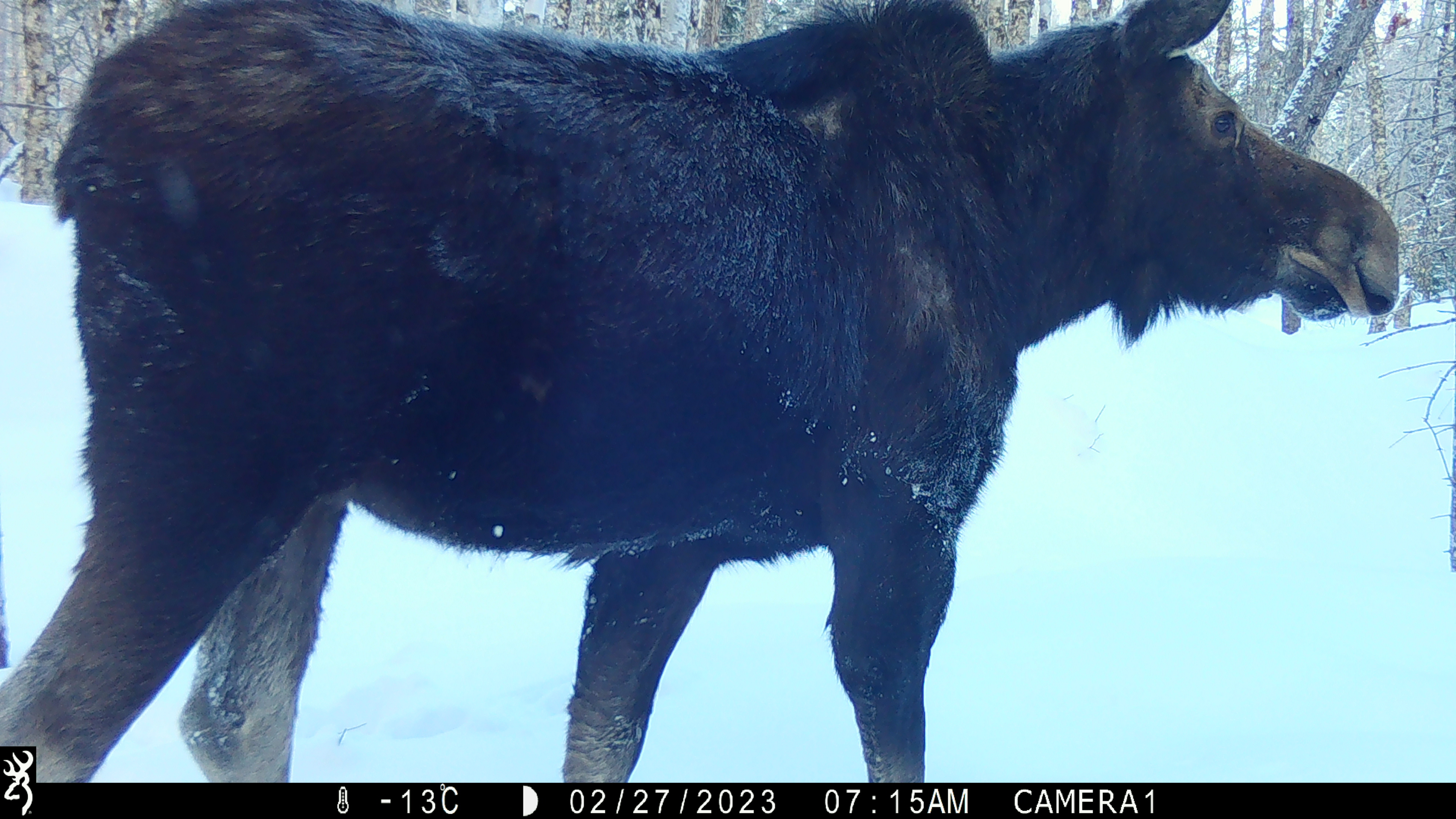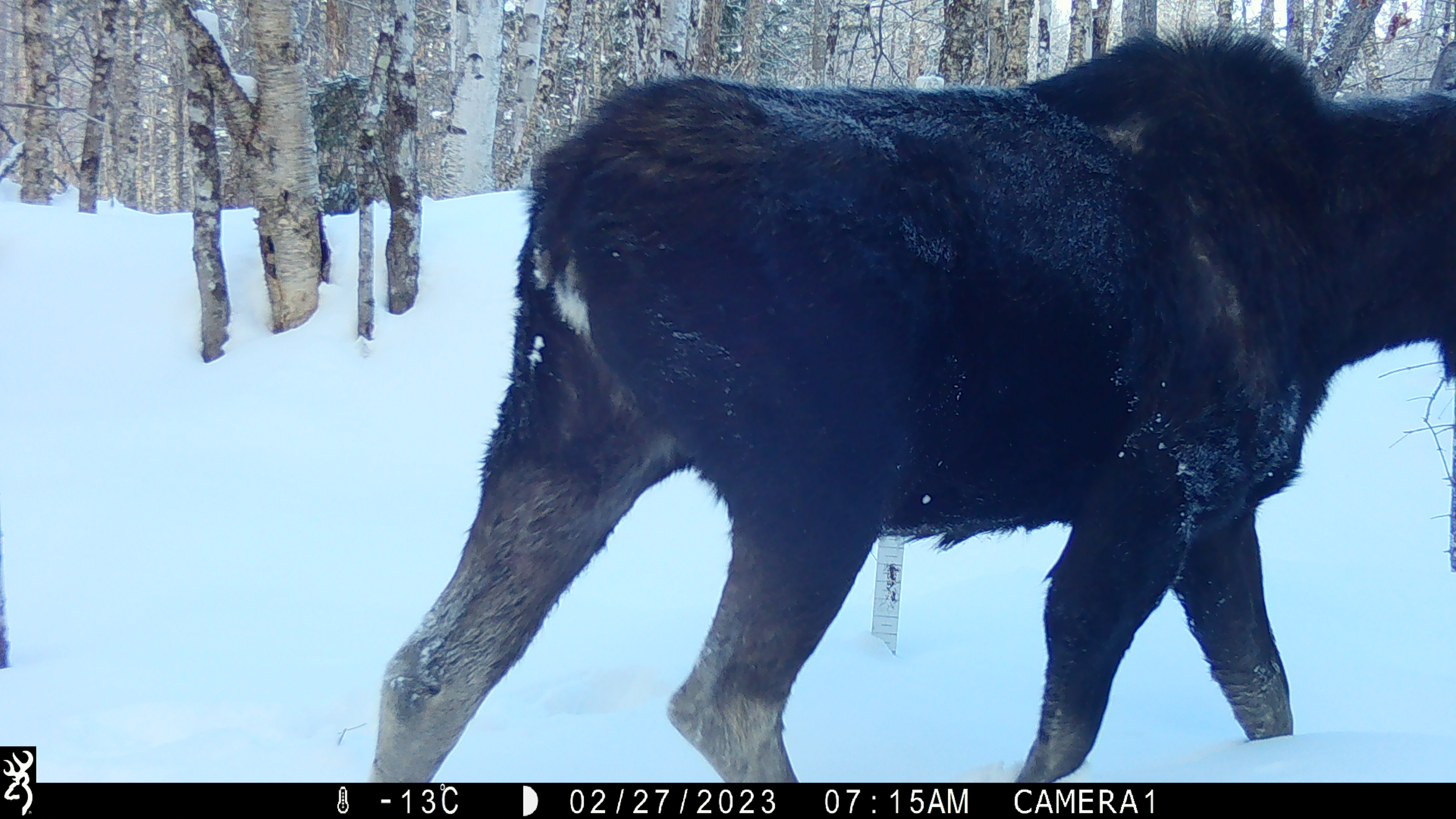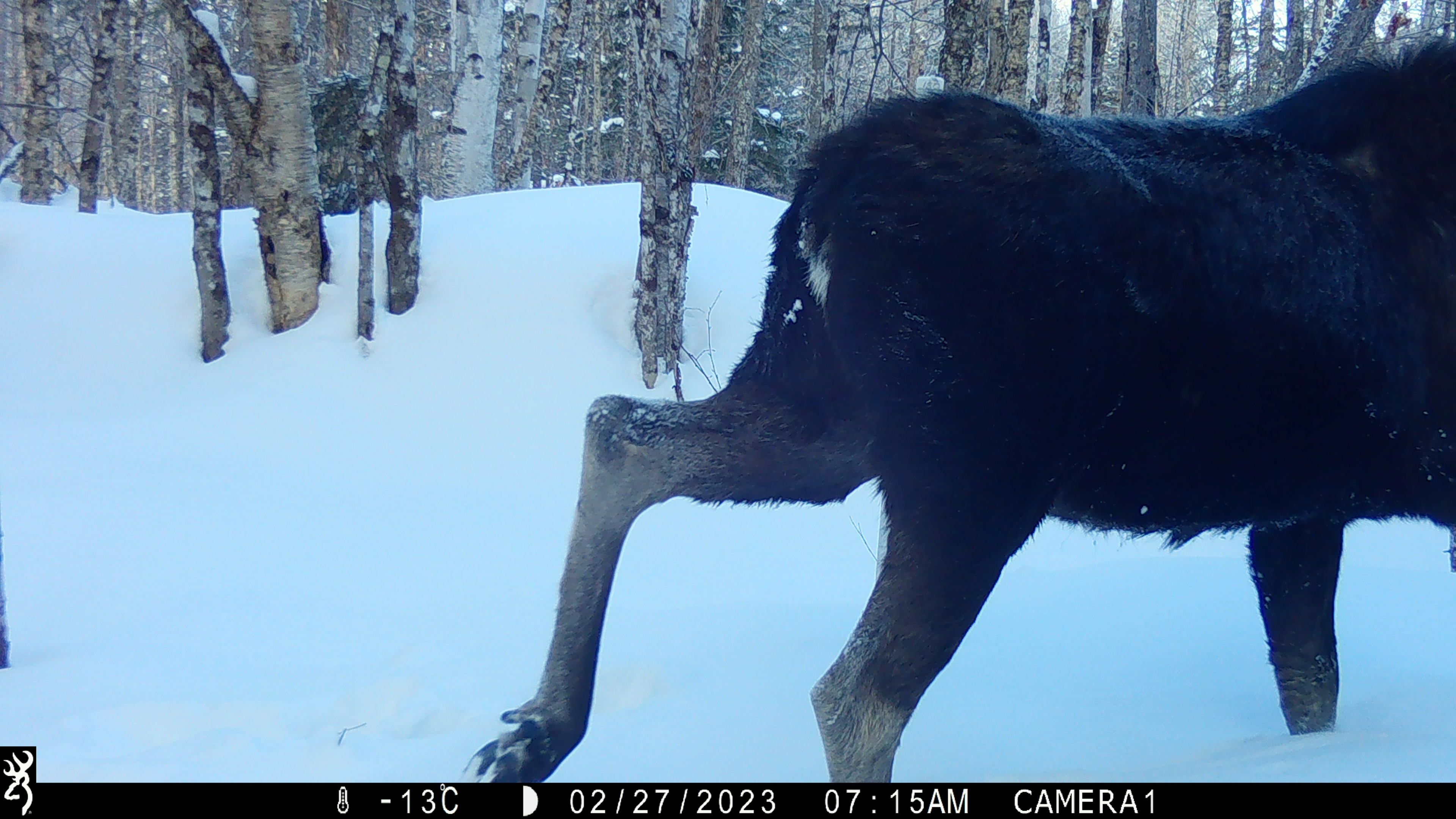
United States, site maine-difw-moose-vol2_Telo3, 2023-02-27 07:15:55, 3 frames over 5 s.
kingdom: Animalia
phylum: Chordata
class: Mammalia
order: Artiodactyla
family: Cervidae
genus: Alces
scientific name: Alces alces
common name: moose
Moose (Alces alces).